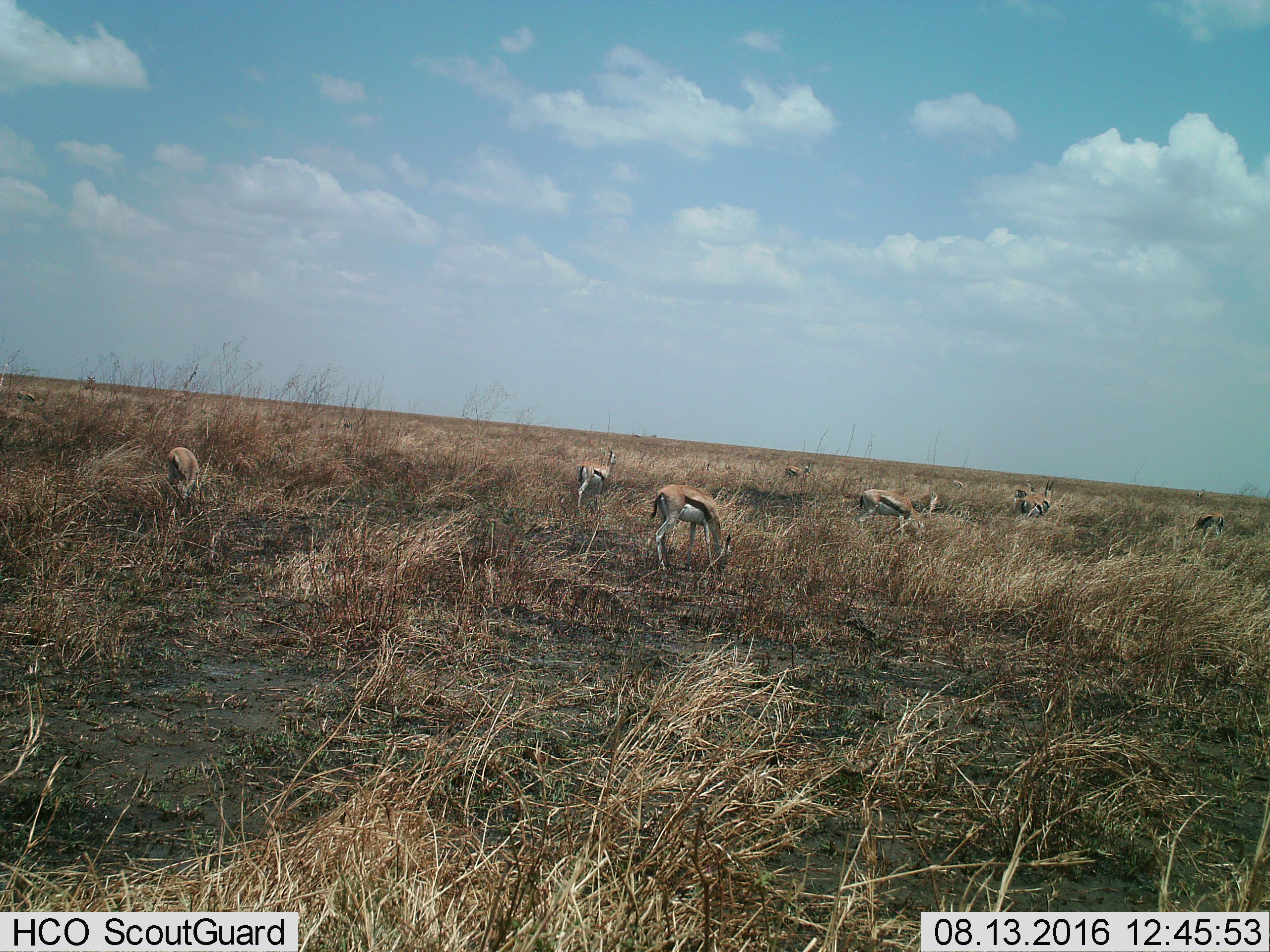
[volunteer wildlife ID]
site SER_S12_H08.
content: unidentified animal